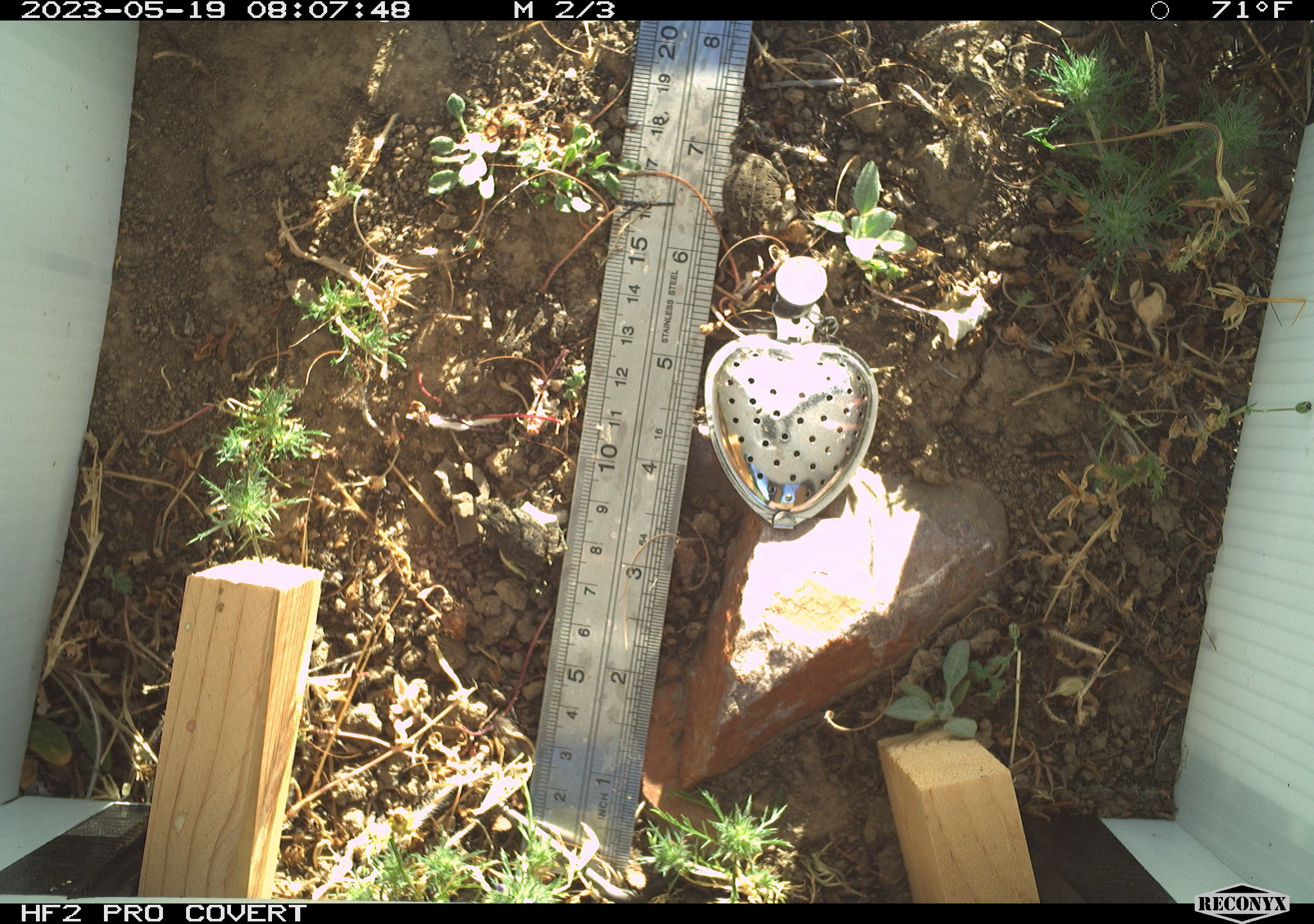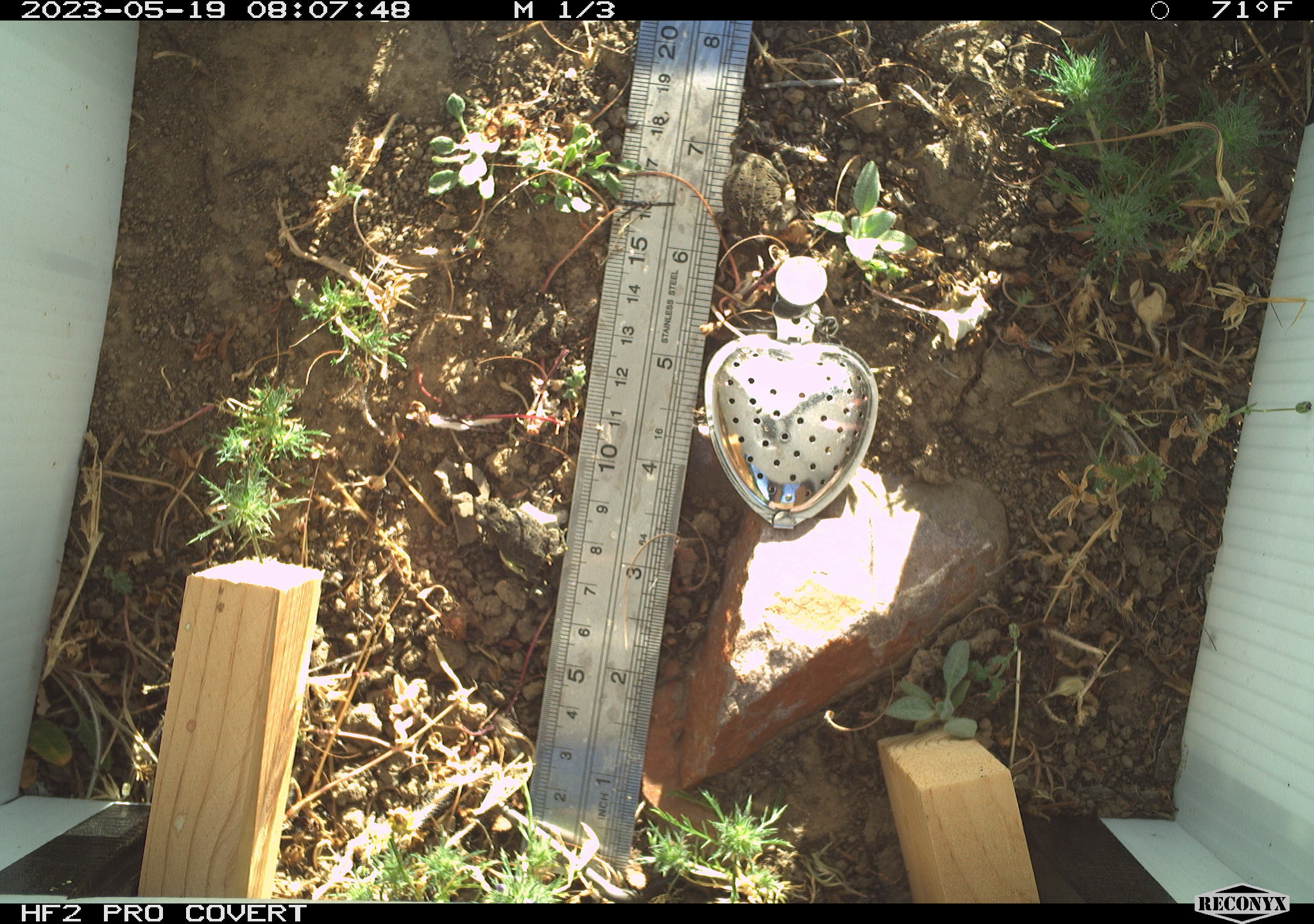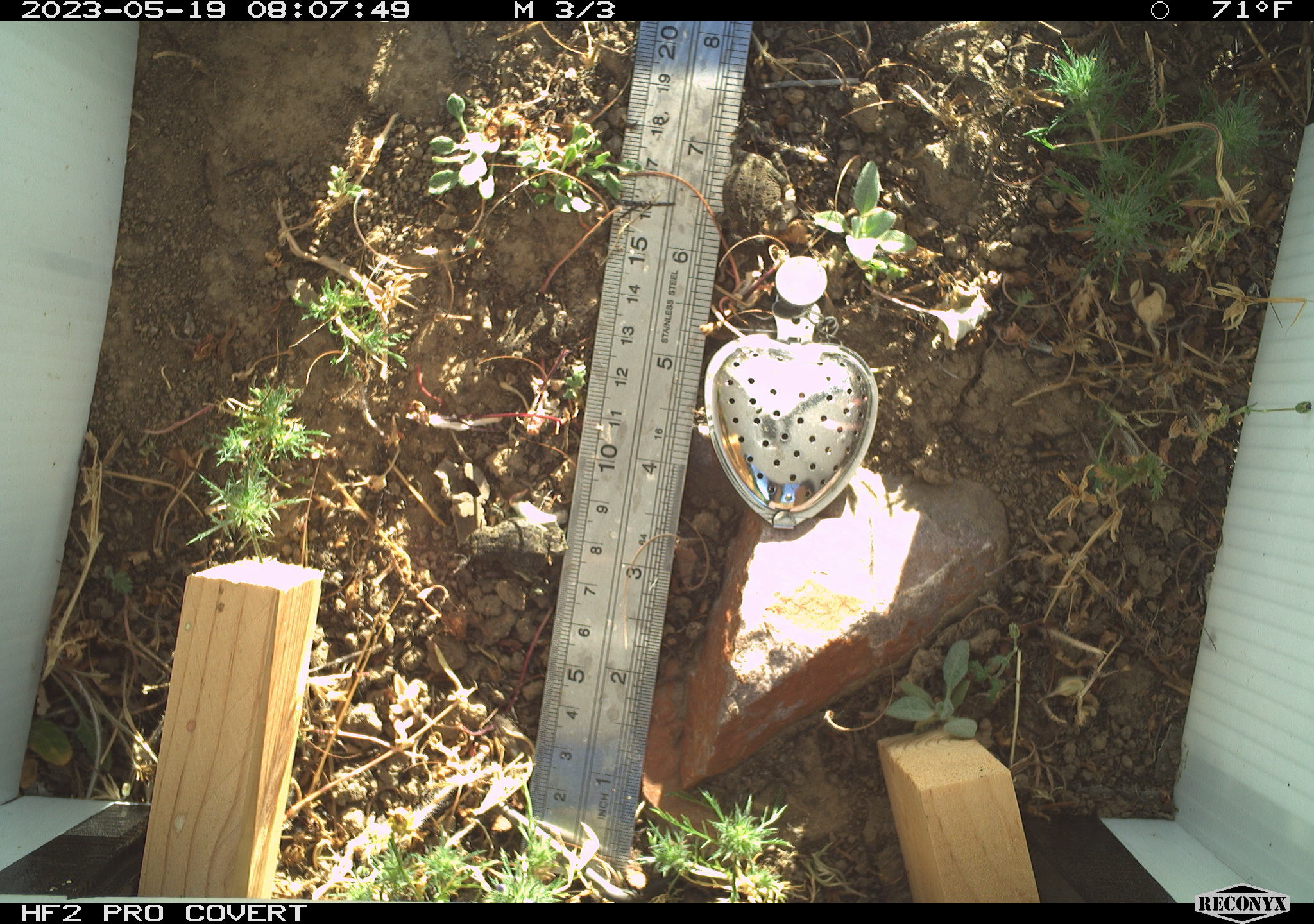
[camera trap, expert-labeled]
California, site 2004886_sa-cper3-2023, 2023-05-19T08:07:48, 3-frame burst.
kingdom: Animalia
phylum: Chordata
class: Amphibia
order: Anura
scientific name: Anura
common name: frogs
Frogs (Anura).